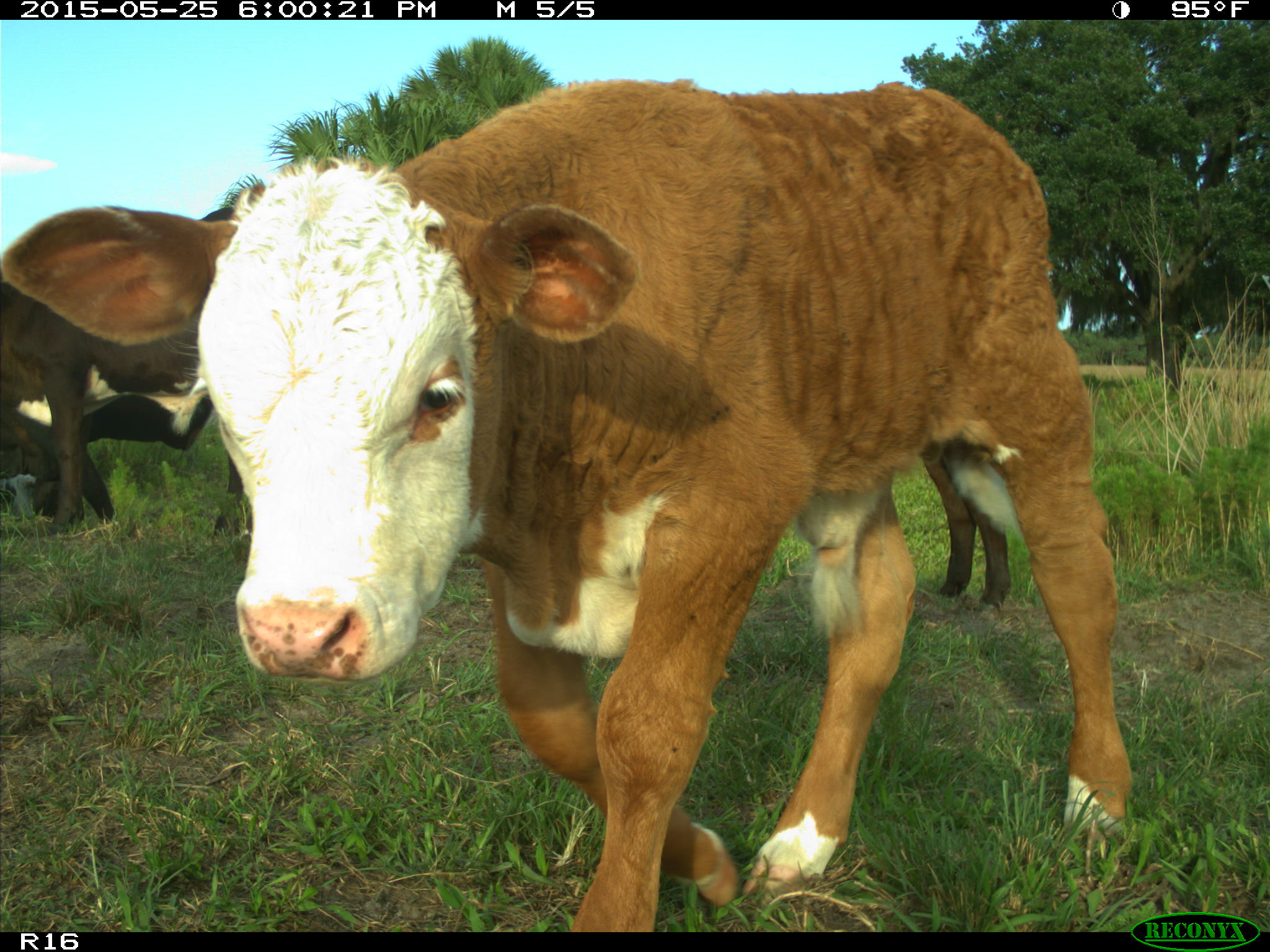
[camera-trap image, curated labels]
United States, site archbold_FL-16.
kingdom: Animalia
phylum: Chordata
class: Mammalia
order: Artiodactyla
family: Bovidae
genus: Bos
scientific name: Bos taurus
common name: domestic cow